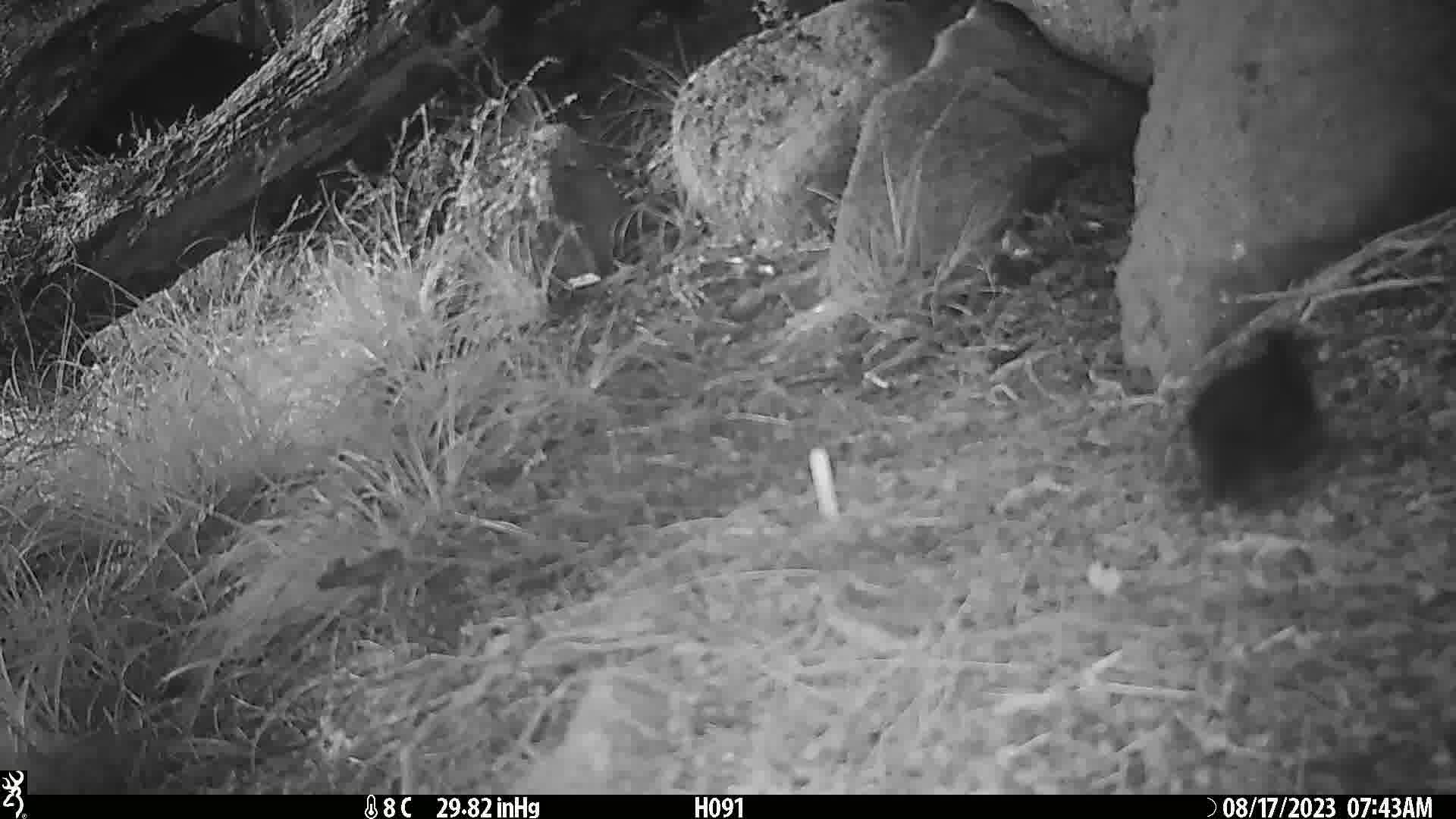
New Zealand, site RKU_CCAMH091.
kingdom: Animalia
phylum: Chordata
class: Aves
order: Passeriformes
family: Turdidae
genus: Turdus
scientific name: Turdus merula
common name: eurasian blackbird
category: blackbird